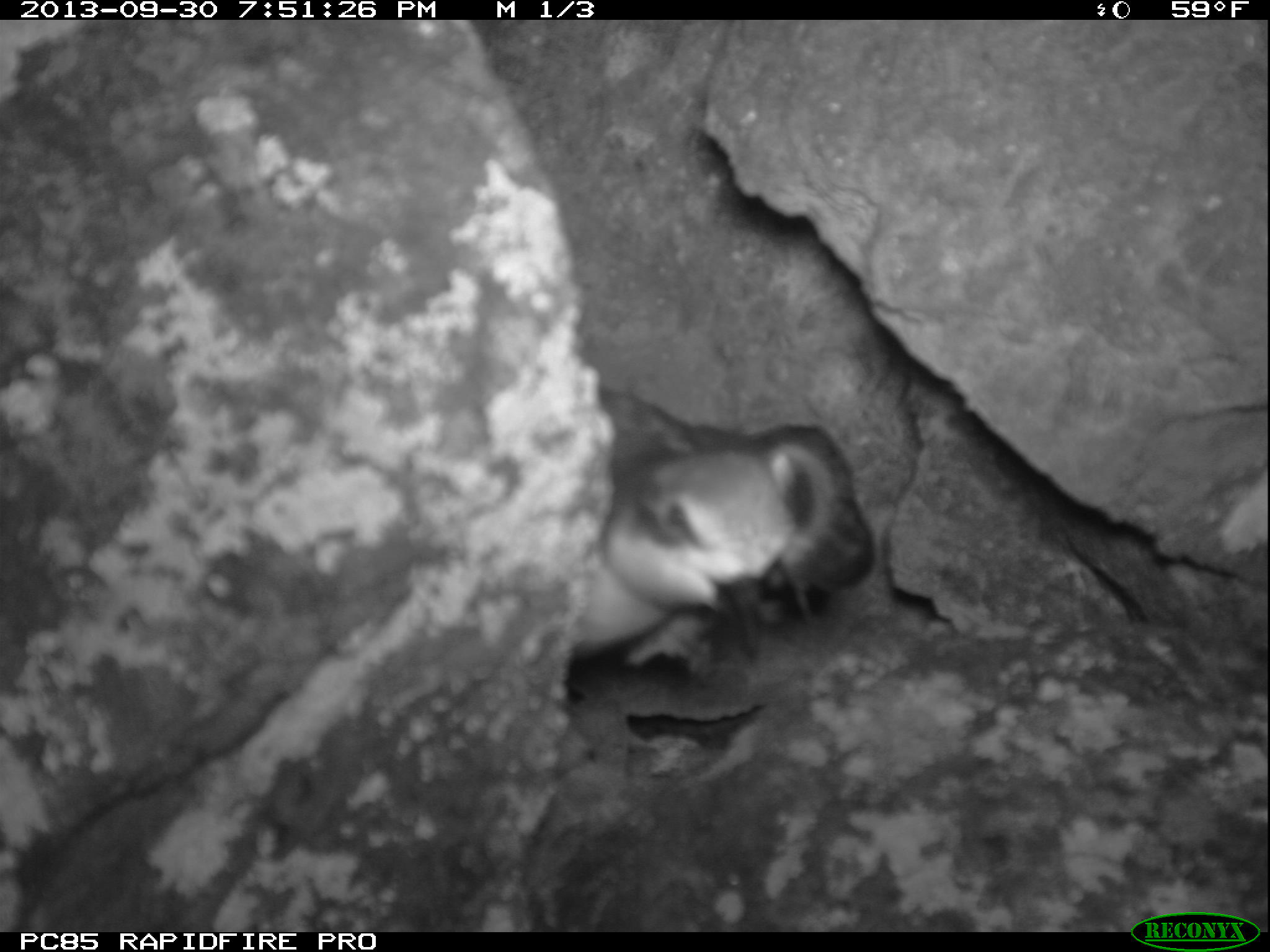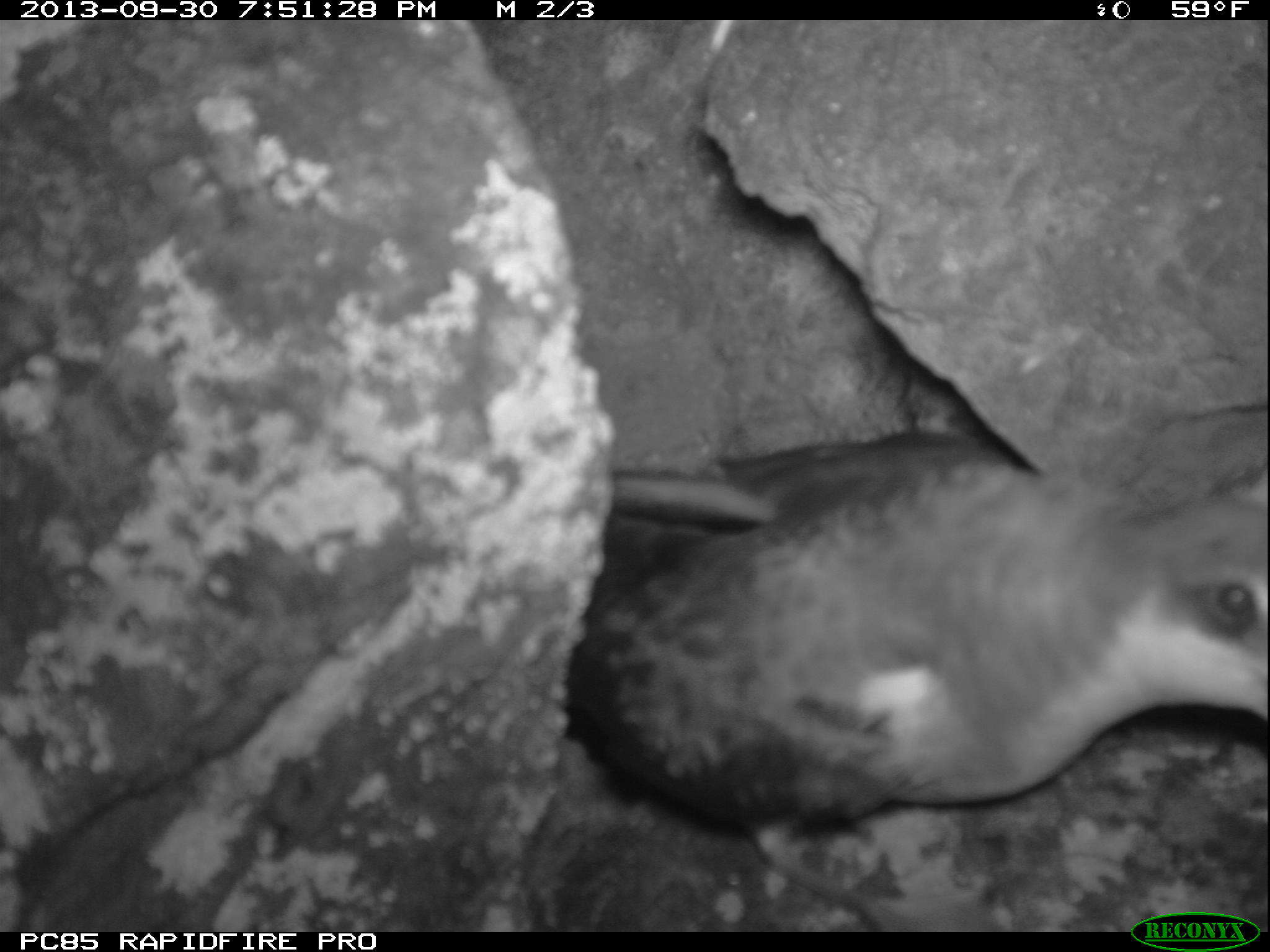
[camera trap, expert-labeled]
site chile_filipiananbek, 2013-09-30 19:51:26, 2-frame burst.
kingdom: Animalia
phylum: Chordata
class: Aves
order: Procellariiformes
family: Procellariidae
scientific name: Procellariidae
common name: petrel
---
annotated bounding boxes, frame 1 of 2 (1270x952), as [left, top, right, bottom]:
petrel: [564, 413, 883, 679]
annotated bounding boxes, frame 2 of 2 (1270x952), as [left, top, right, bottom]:
petrel: [523, 408, 1270, 927]